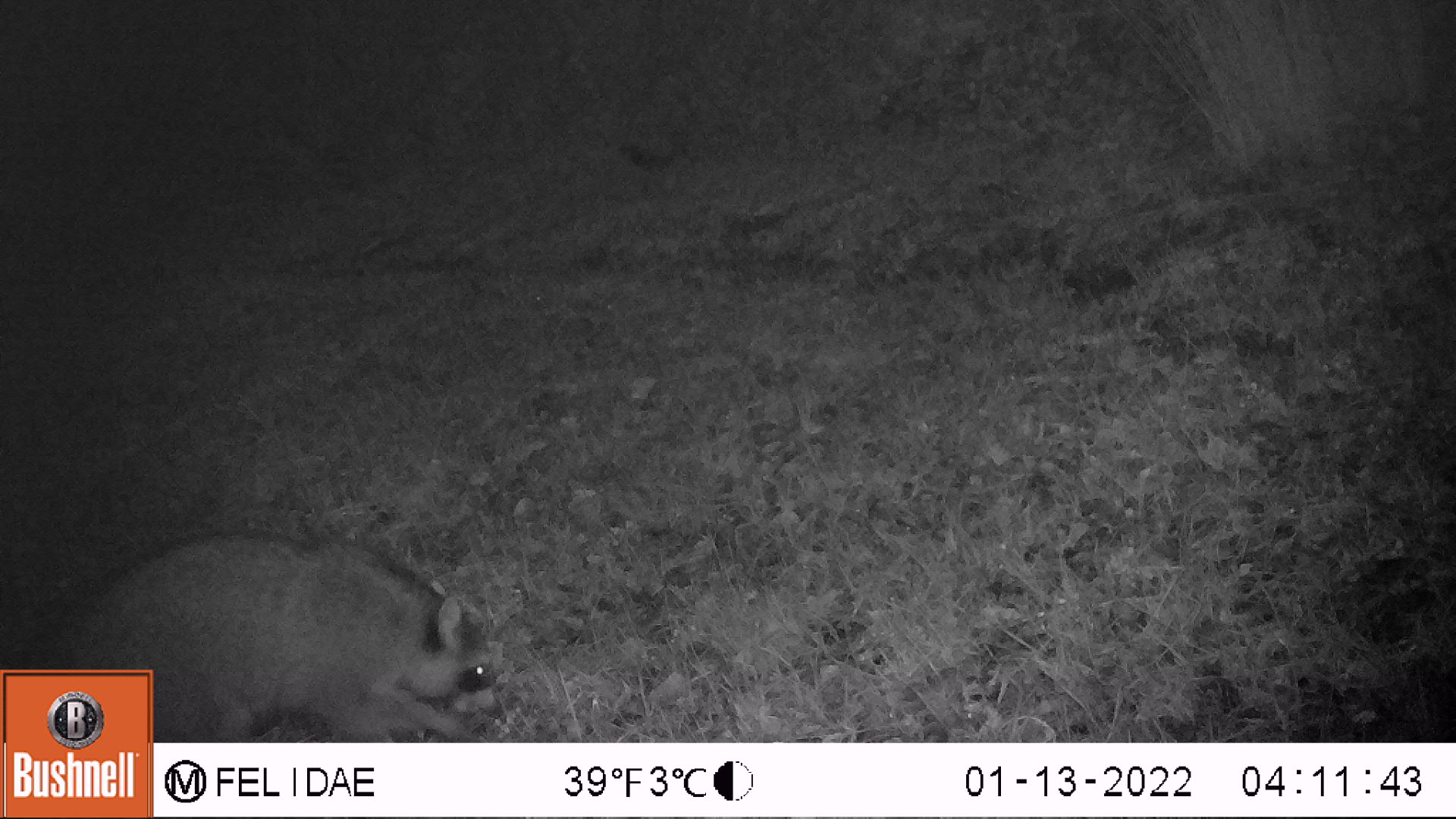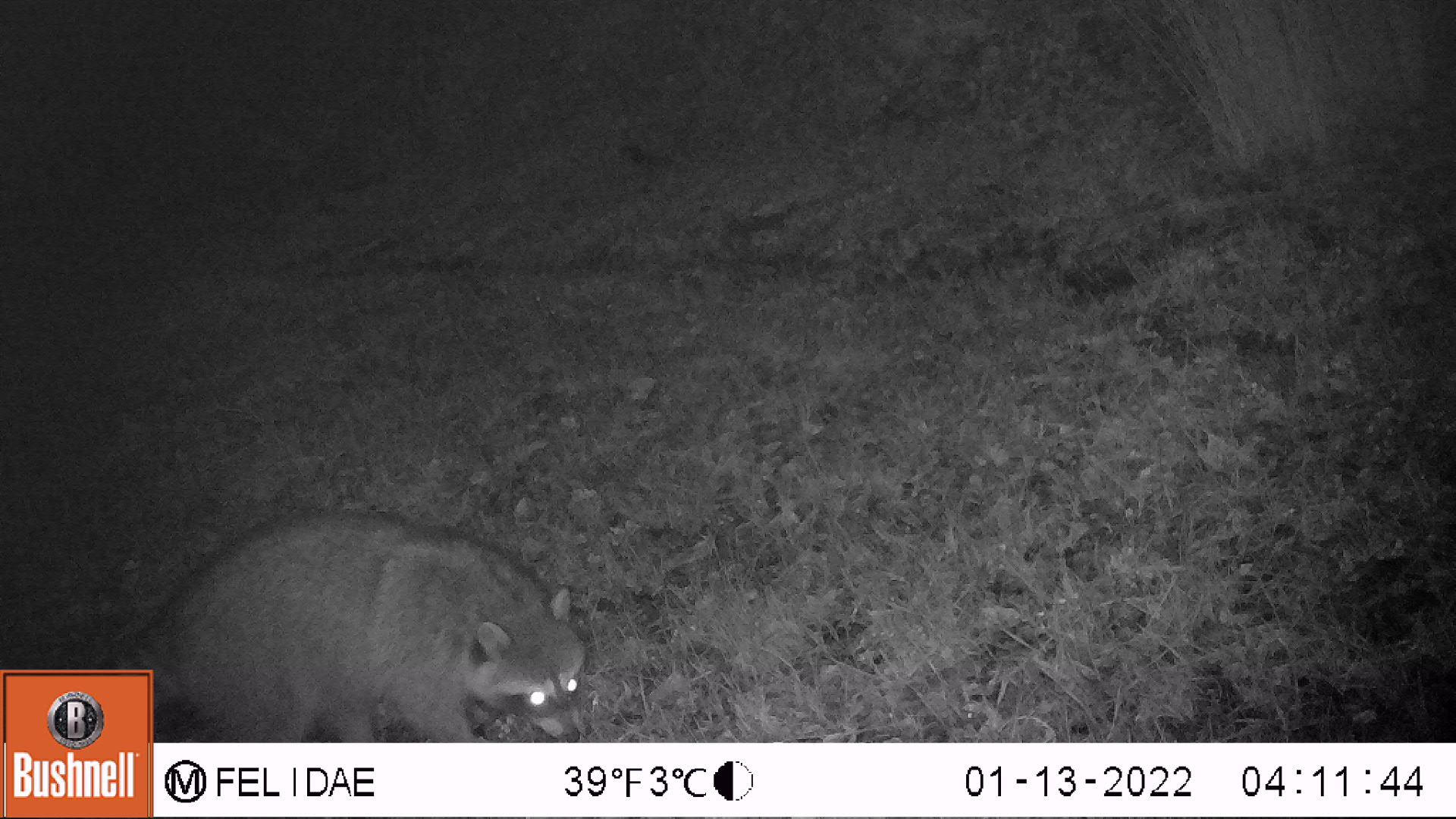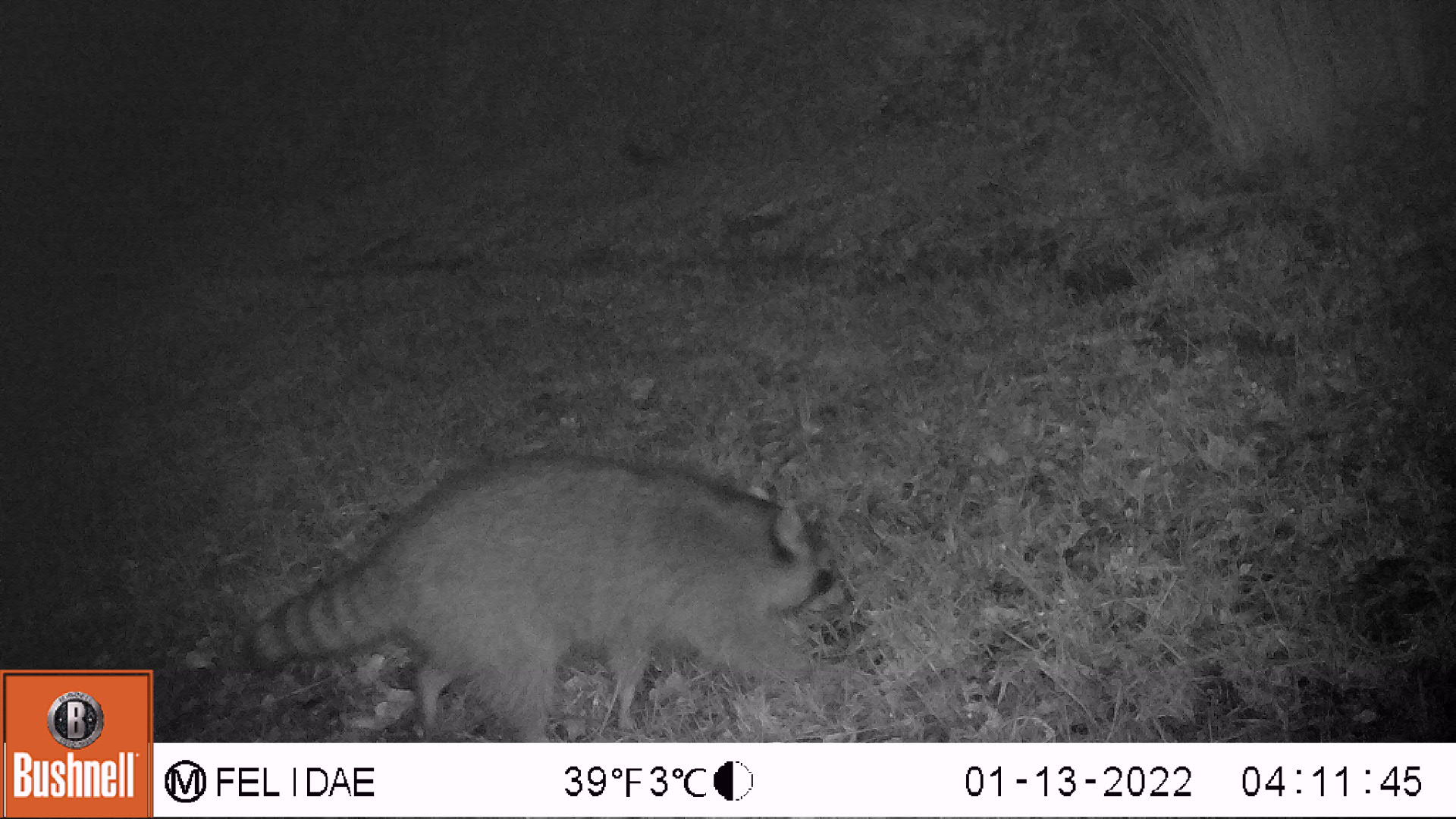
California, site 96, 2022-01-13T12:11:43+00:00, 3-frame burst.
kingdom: Animalia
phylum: Chordata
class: Mammalia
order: Carnivora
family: Procyonidae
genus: Procyon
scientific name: Procyon lotor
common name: raccoon